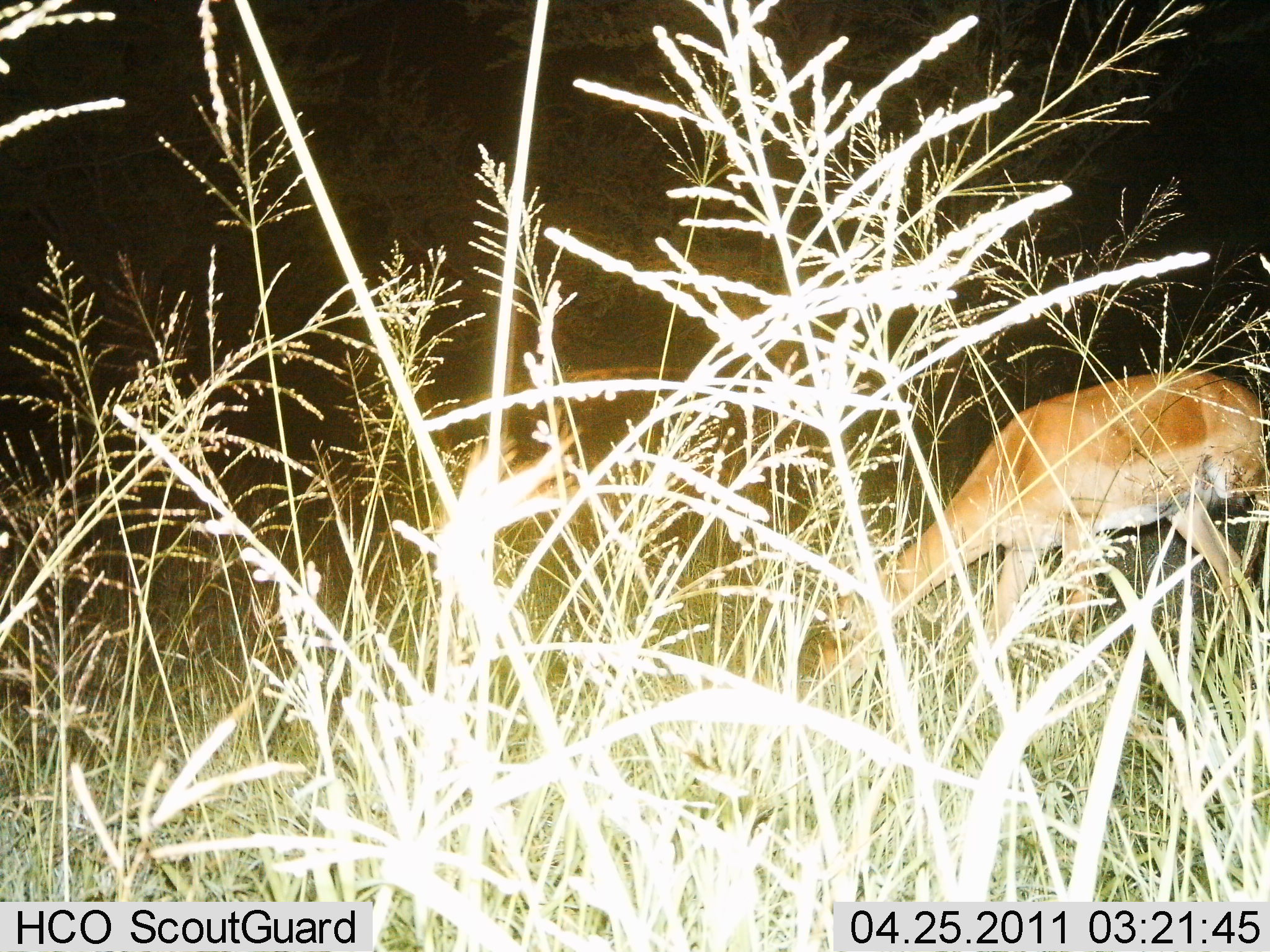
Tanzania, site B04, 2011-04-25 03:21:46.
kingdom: Animalia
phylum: Chordata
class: Mammalia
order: Artiodactyla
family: Bovidae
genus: Nanger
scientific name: Nanger granti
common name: grant's gazelle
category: gazellegrants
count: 1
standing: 11%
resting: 0%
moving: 11%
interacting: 0%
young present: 0%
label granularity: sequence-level